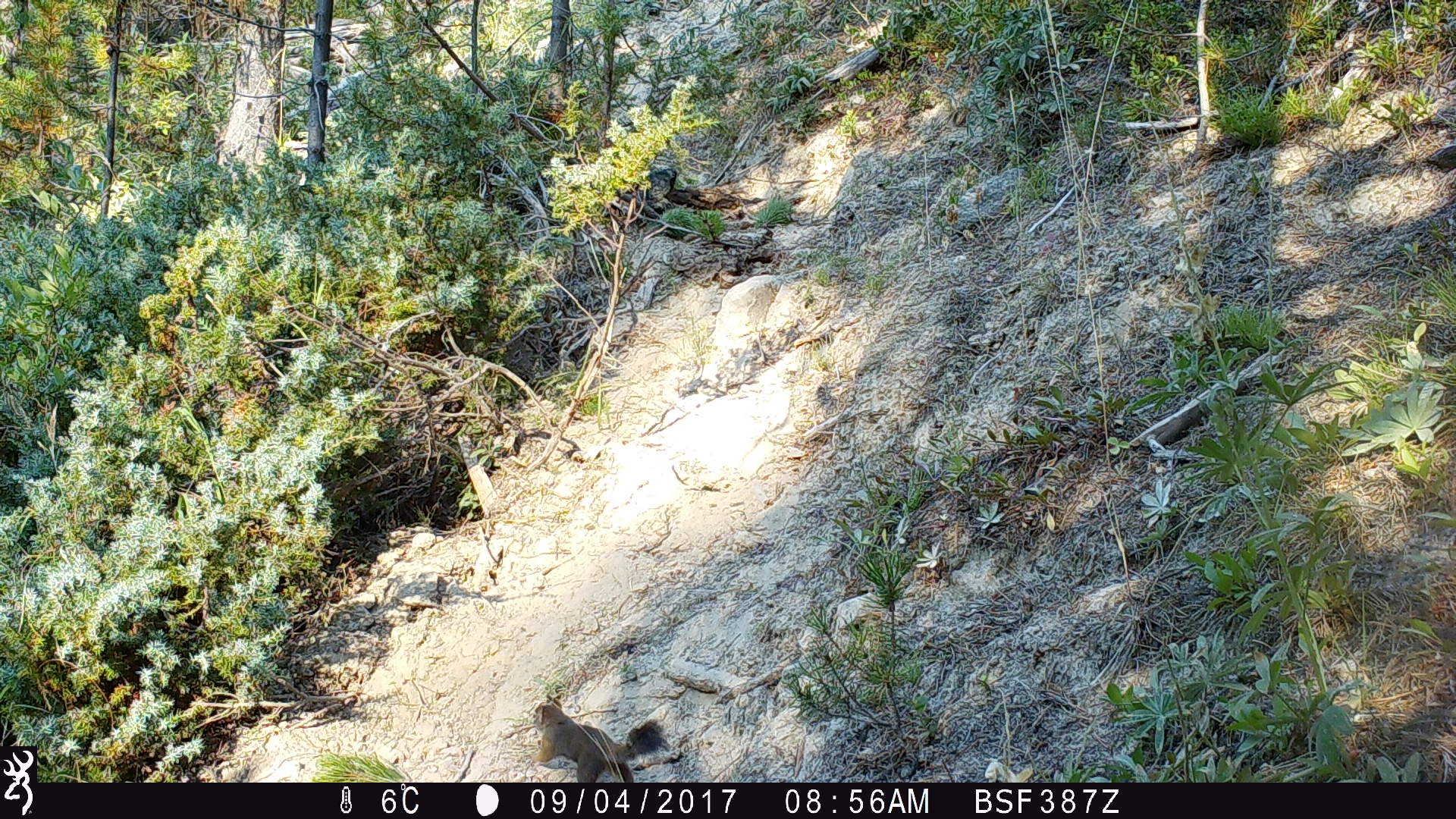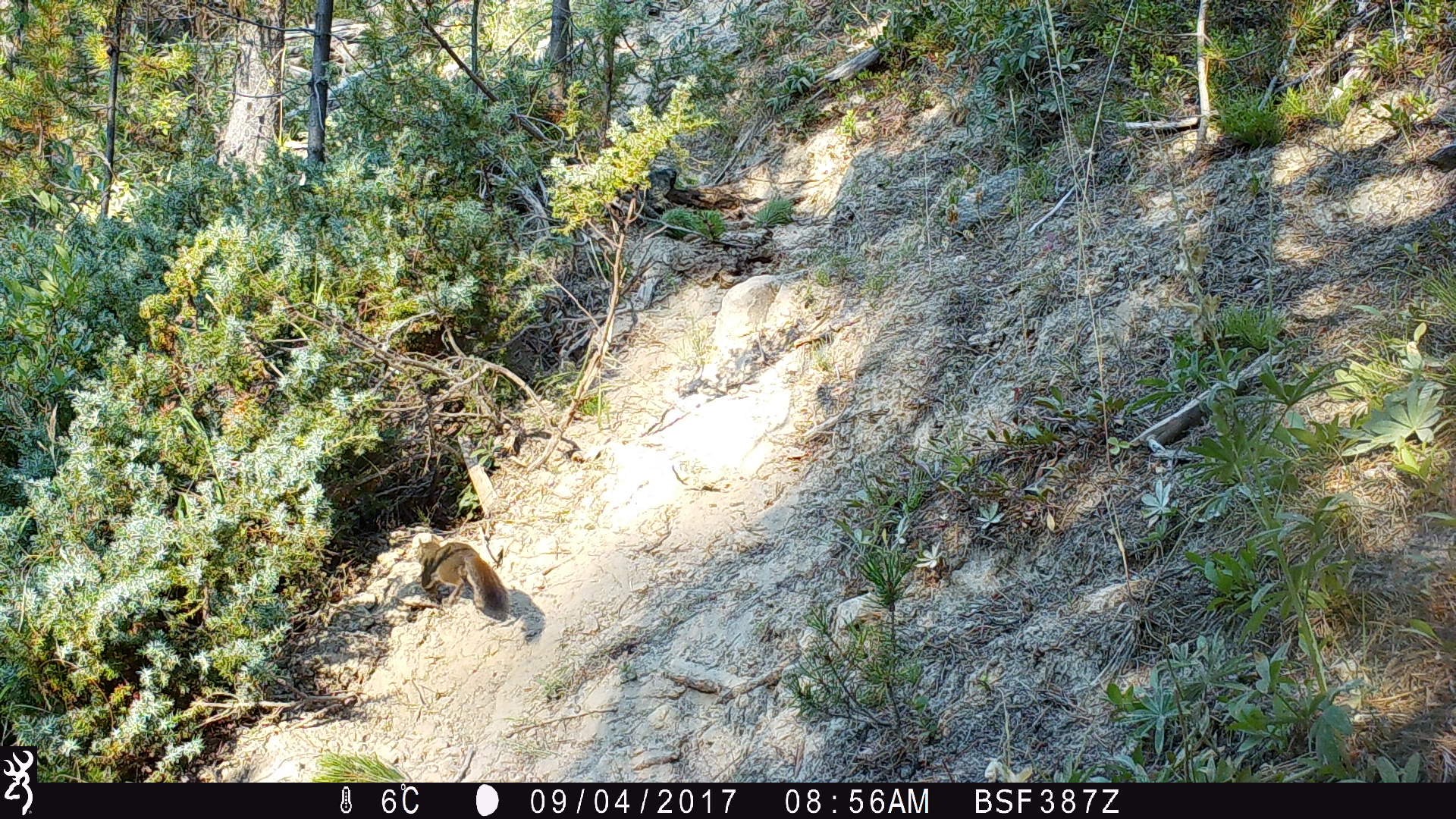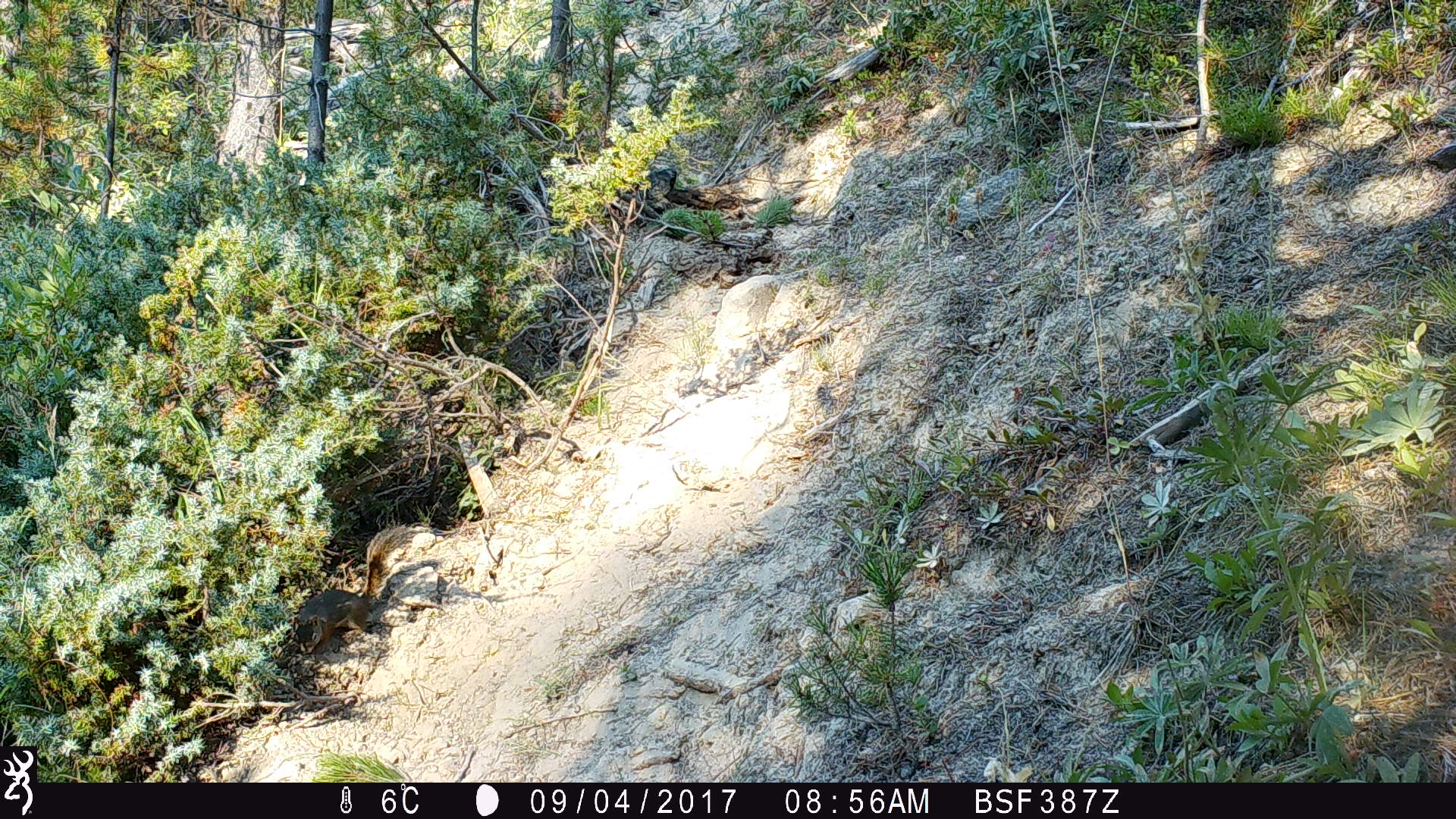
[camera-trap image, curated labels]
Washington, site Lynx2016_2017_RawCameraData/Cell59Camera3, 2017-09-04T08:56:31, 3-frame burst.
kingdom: Animalia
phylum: Chordata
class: Mammalia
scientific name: Mammalia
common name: small mammal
Small mammal (Mammalia). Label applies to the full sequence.